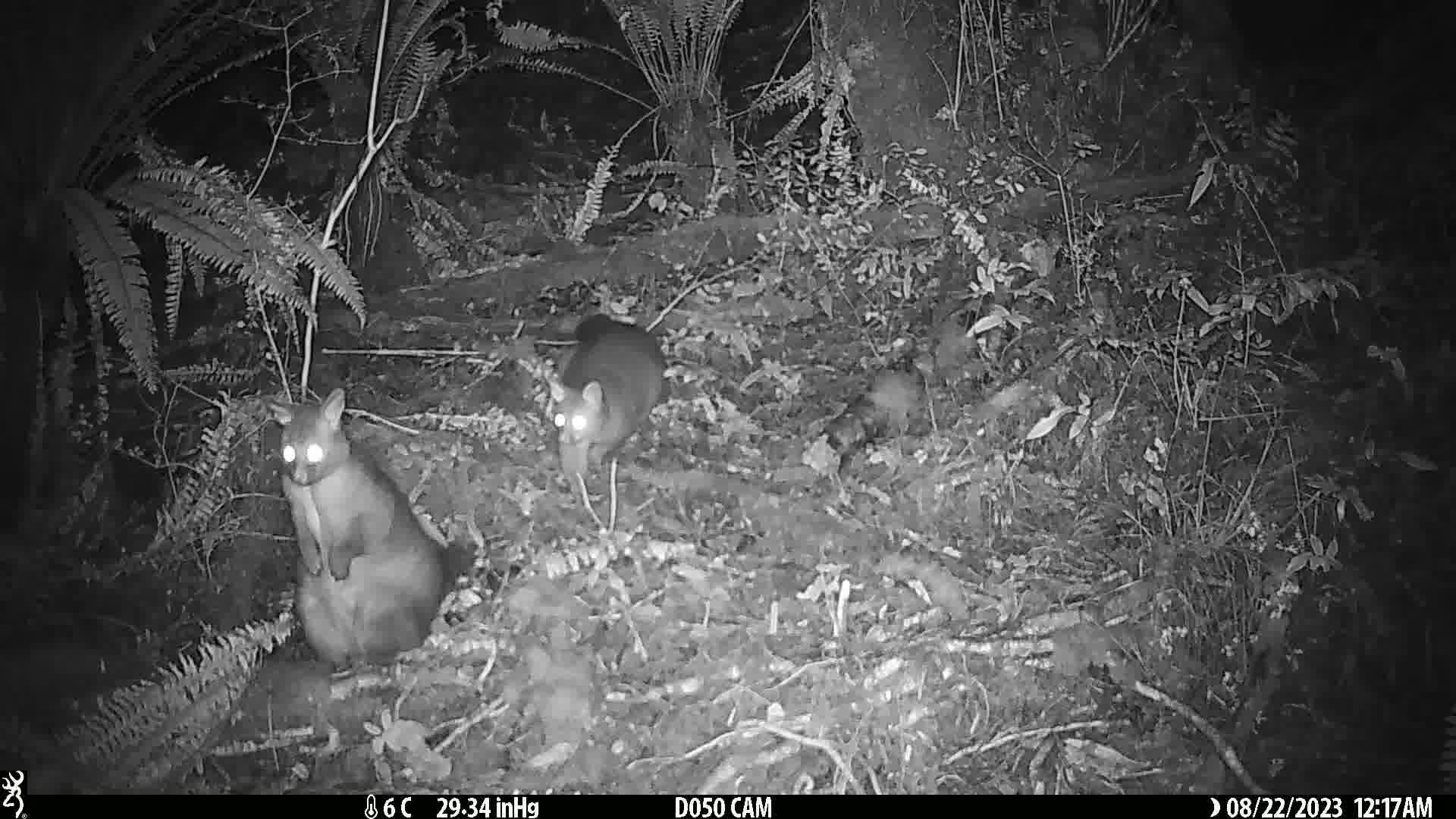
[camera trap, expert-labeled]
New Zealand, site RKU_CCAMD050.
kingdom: Animalia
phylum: Chordata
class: Mammalia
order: Diprotodontia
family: Phalangeridae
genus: Trichosurus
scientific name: Trichosurus vulpecula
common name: common brushtail possum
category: possum